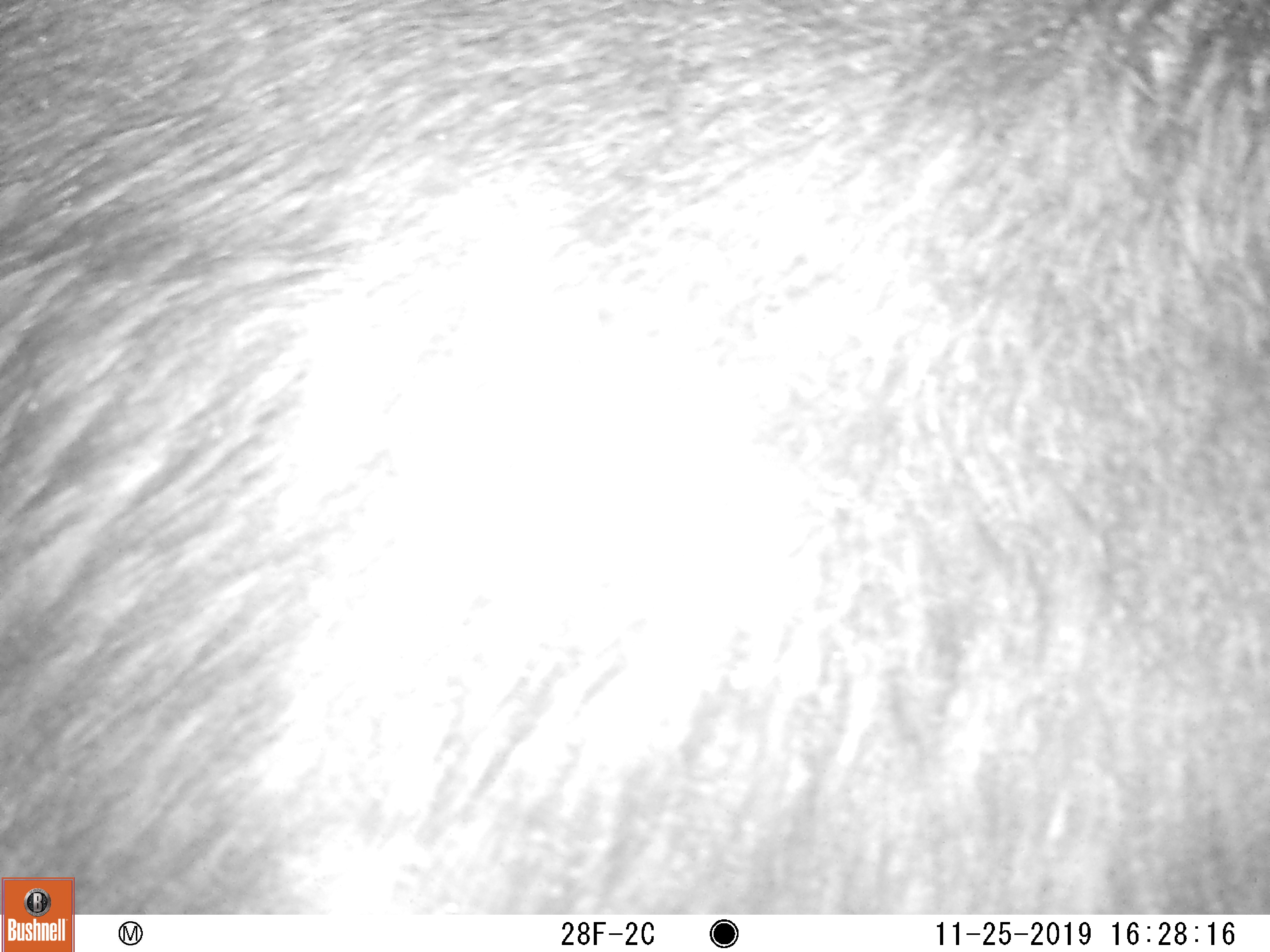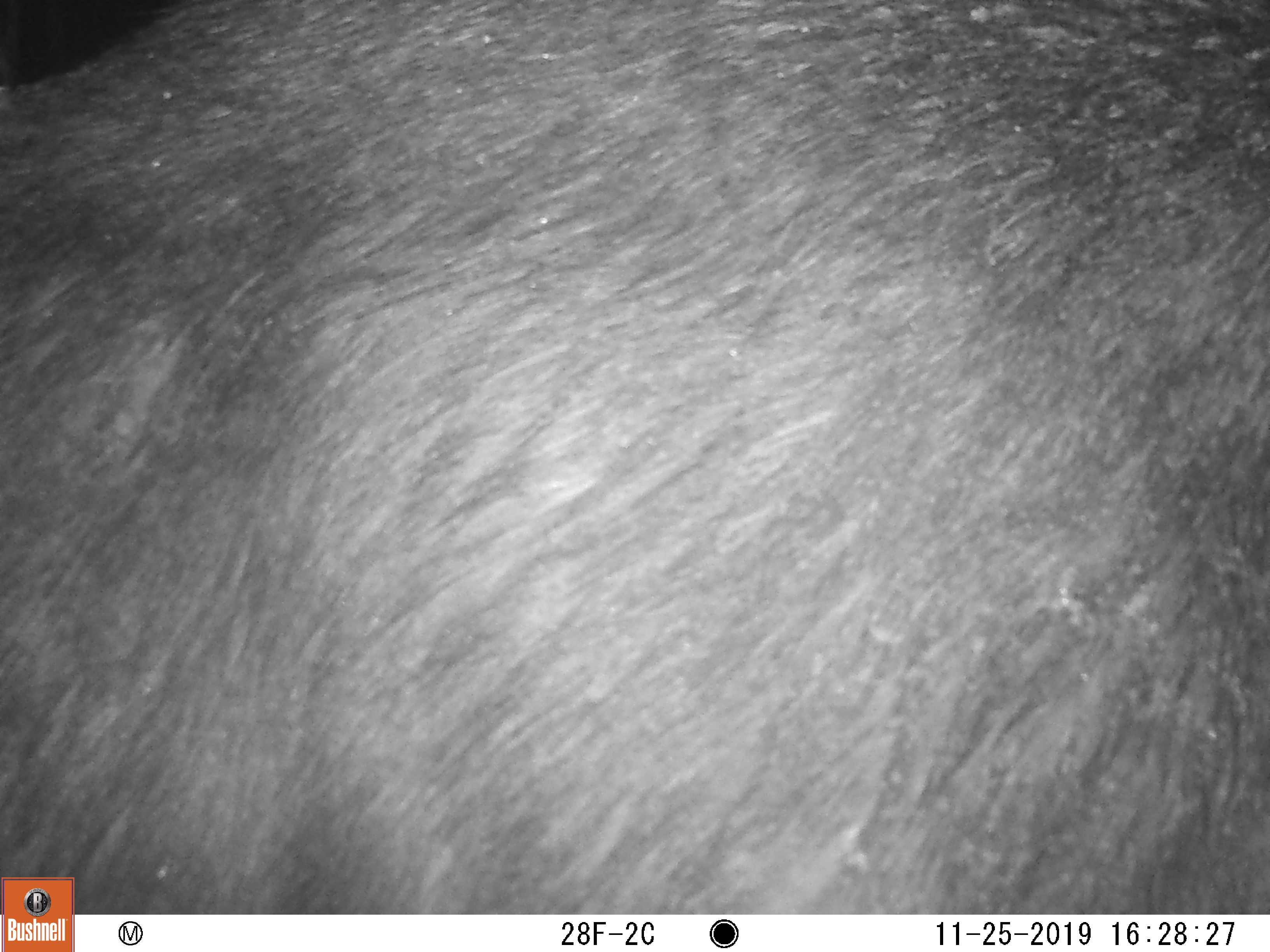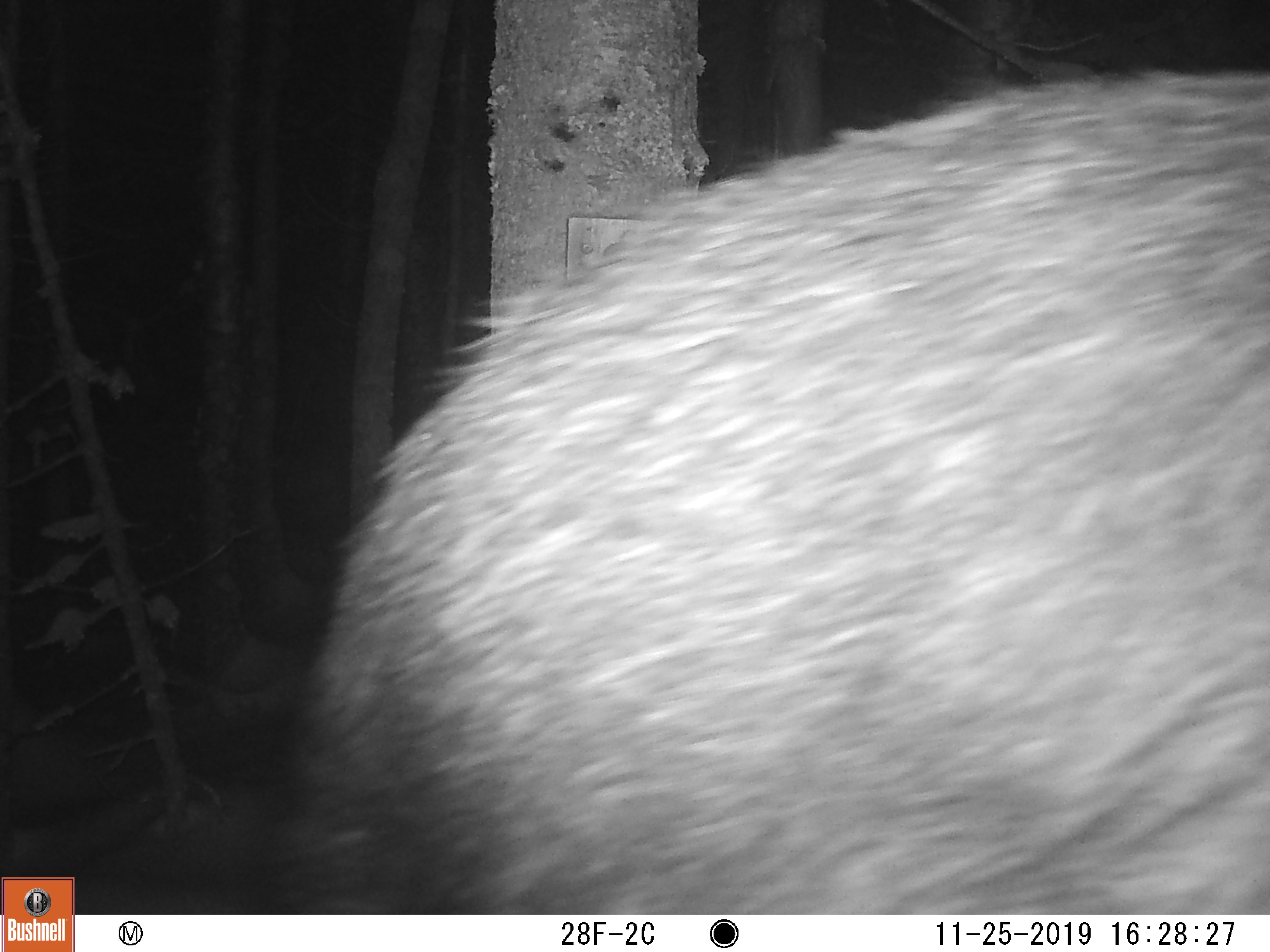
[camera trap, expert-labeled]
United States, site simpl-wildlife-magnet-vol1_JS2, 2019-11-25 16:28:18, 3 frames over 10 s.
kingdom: Animalia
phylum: Chordata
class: Mammalia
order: Artiodactyla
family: Cervidae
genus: Alces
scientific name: Alces alces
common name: moose